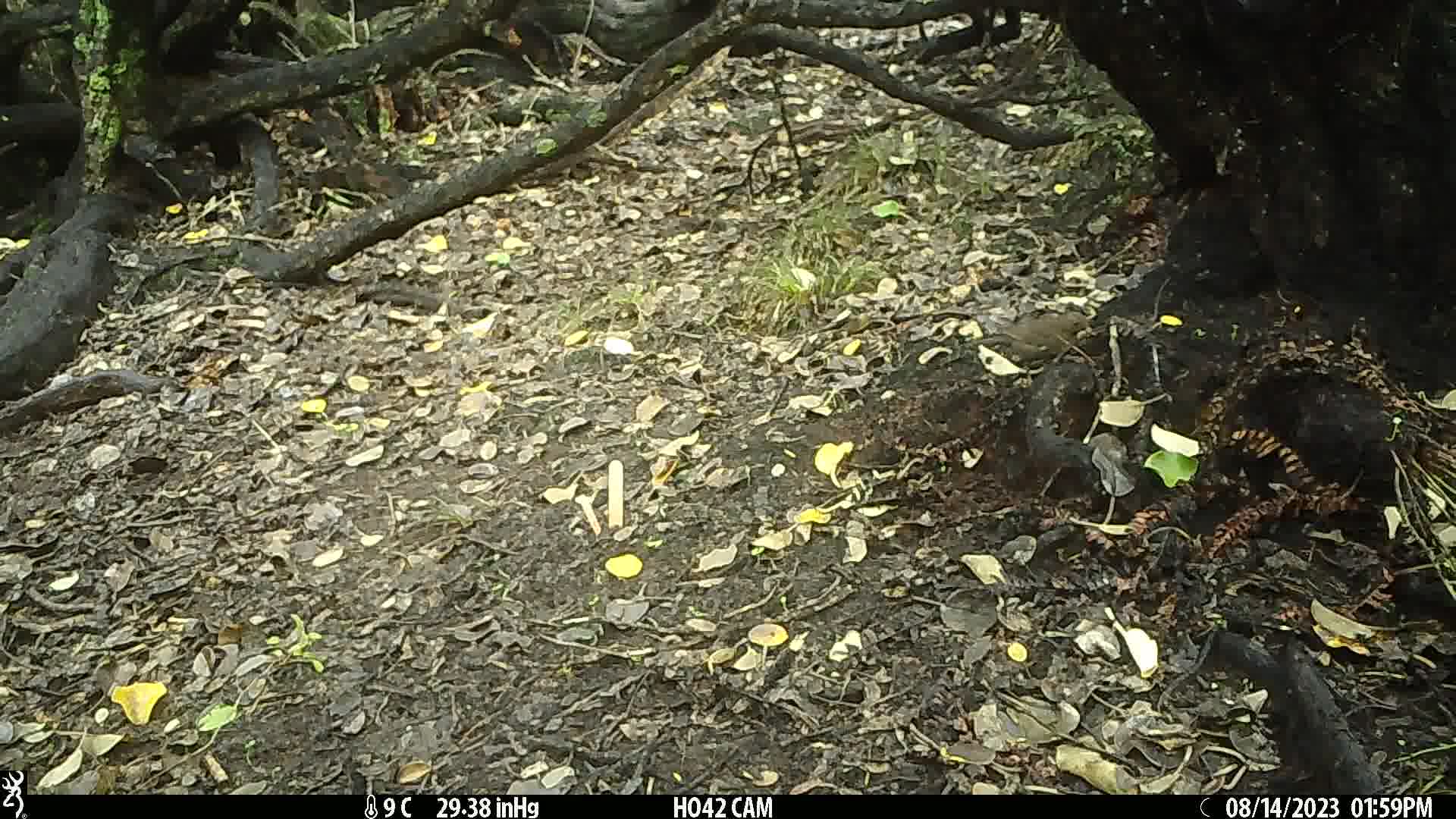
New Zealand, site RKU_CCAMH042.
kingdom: Animalia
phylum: Chordata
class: Aves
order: Passeriformes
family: Turdidae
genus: Turdus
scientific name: Turdus merula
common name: eurasian blackbird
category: blackbird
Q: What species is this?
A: Blackbird (eurasian blackbird) (Turdus merula).